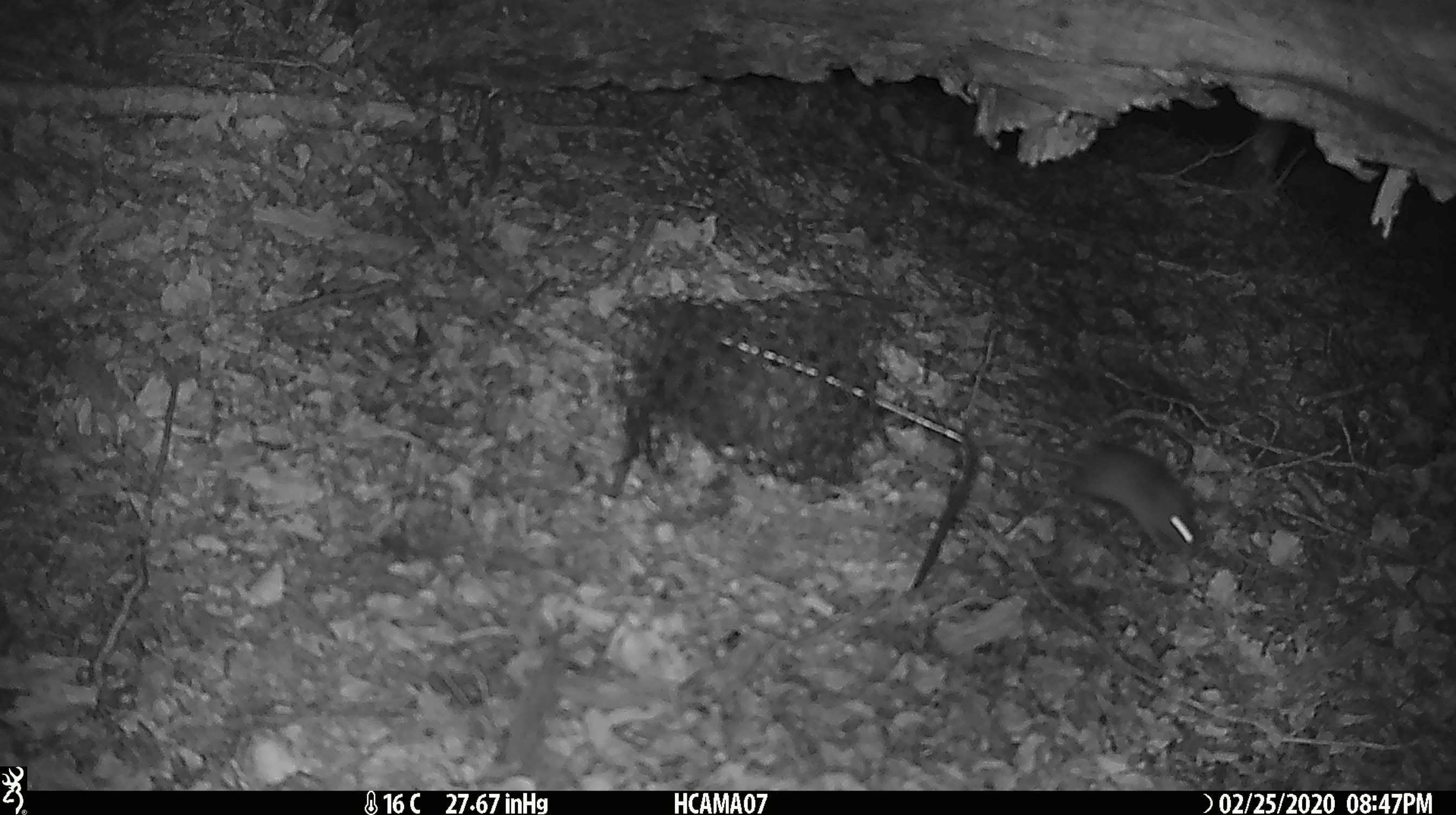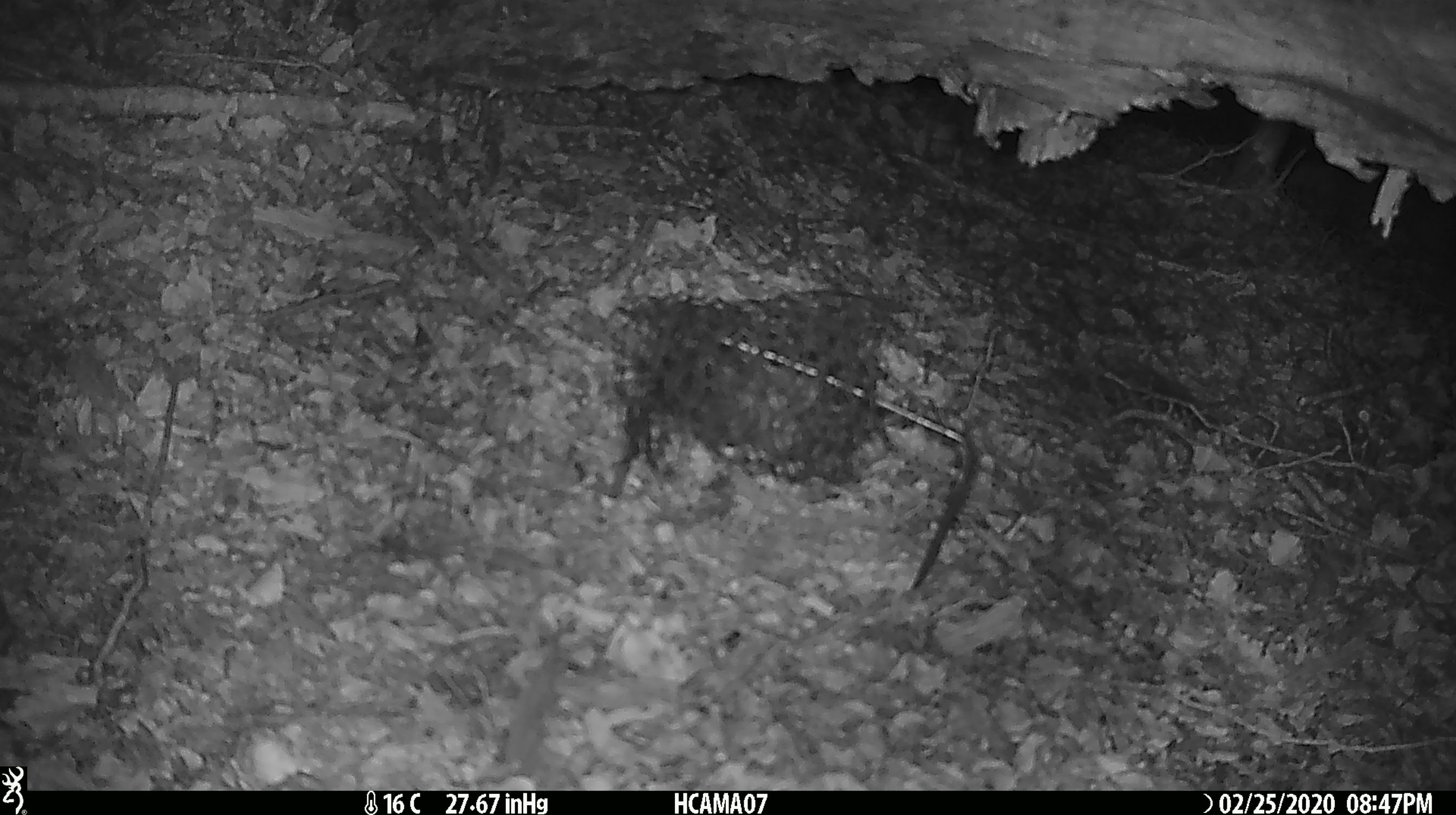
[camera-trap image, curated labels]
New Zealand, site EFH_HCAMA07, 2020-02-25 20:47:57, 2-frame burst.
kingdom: Animalia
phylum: Chordata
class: Mammalia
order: Rodentia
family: Muridae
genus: Mus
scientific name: Mus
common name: mouse